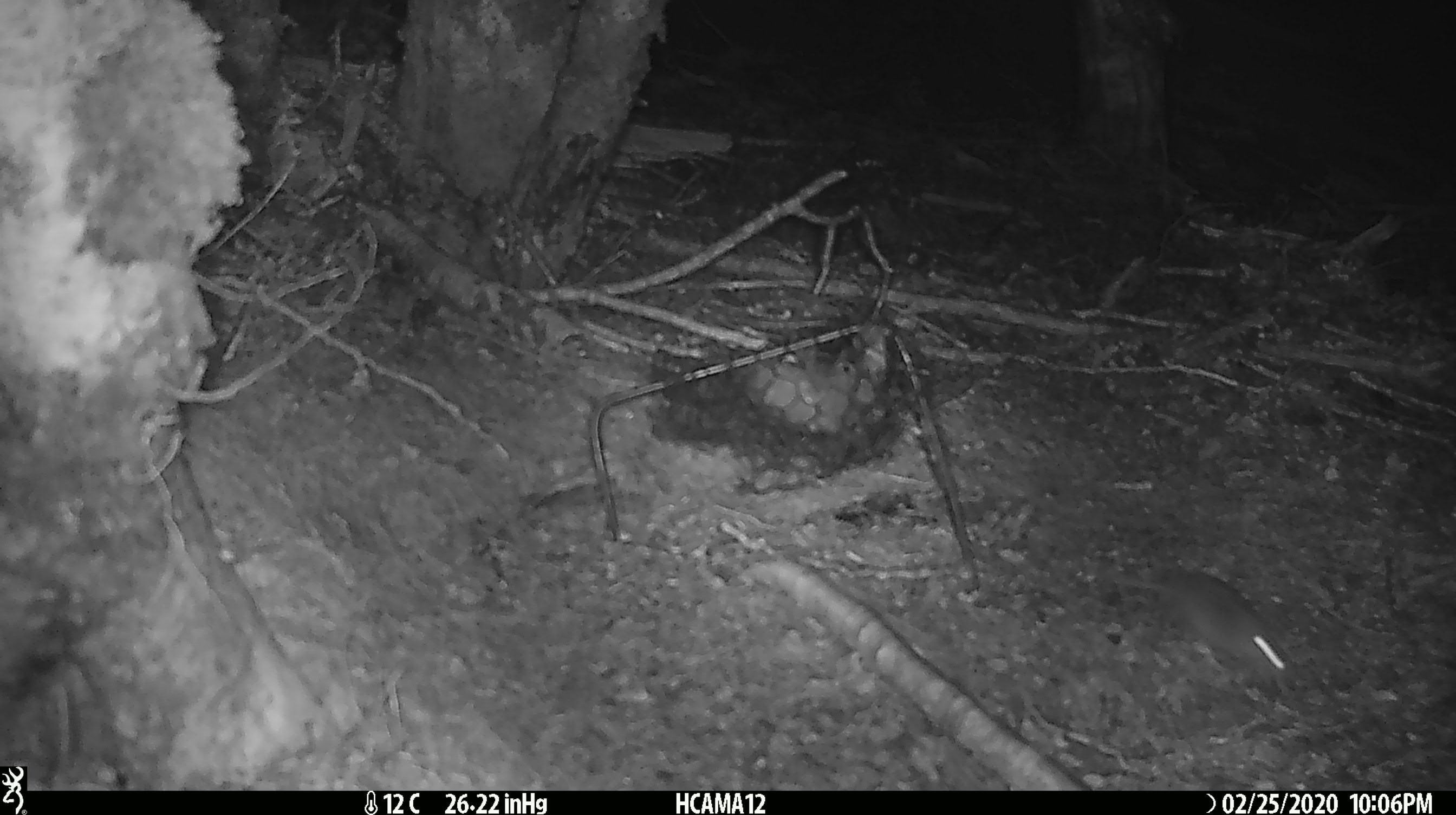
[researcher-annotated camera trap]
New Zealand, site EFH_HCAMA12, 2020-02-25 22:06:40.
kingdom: Animalia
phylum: Chordata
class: Mammalia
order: Rodentia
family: Muridae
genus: Mus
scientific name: Mus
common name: mouse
Mouse (Mus).